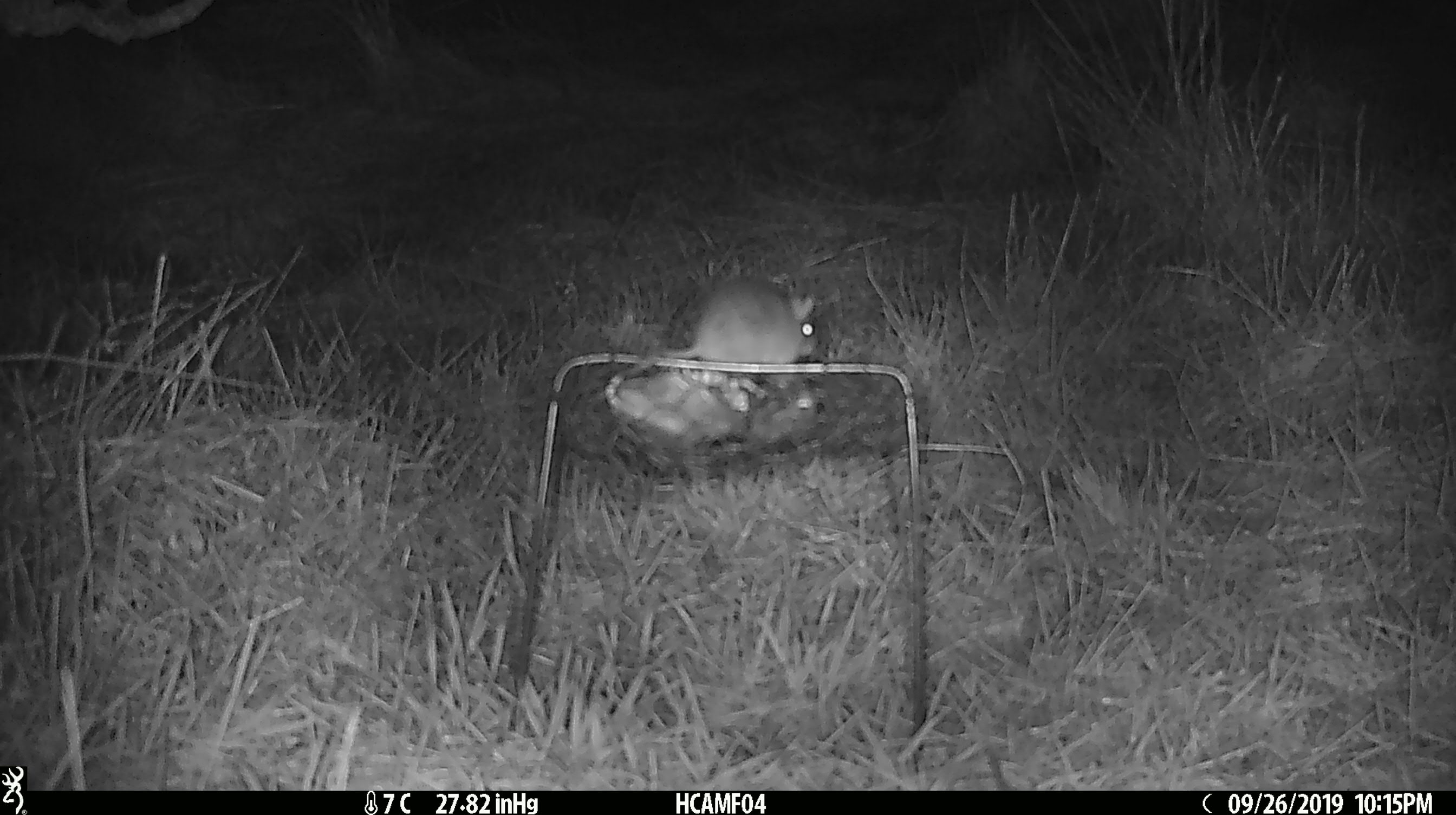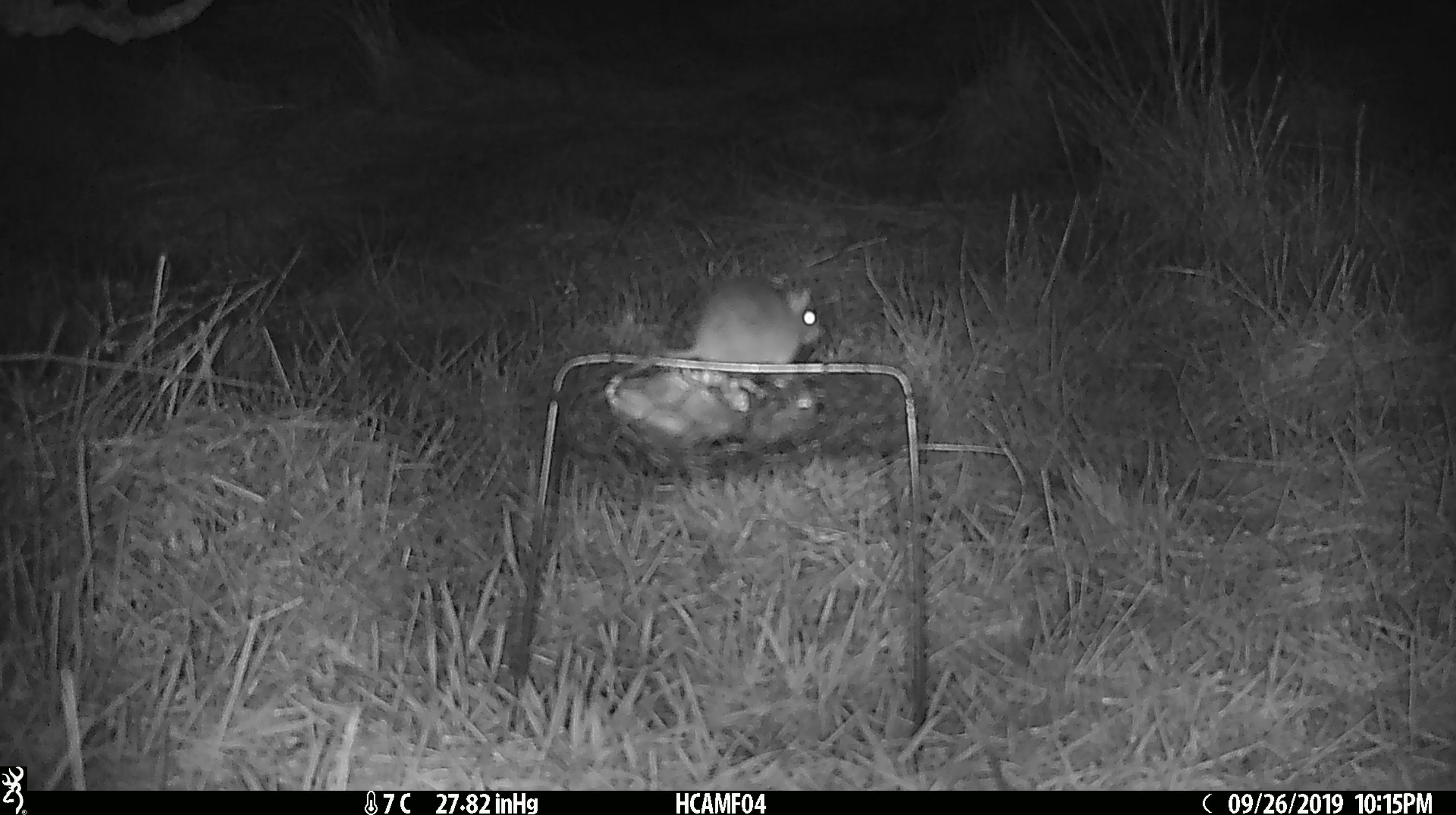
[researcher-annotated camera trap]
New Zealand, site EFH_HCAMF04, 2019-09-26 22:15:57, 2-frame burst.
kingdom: Animalia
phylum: Chordata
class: Mammalia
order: Rodentia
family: Muridae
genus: Mus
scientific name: Mus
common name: mouse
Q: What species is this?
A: Mouse (Mus).